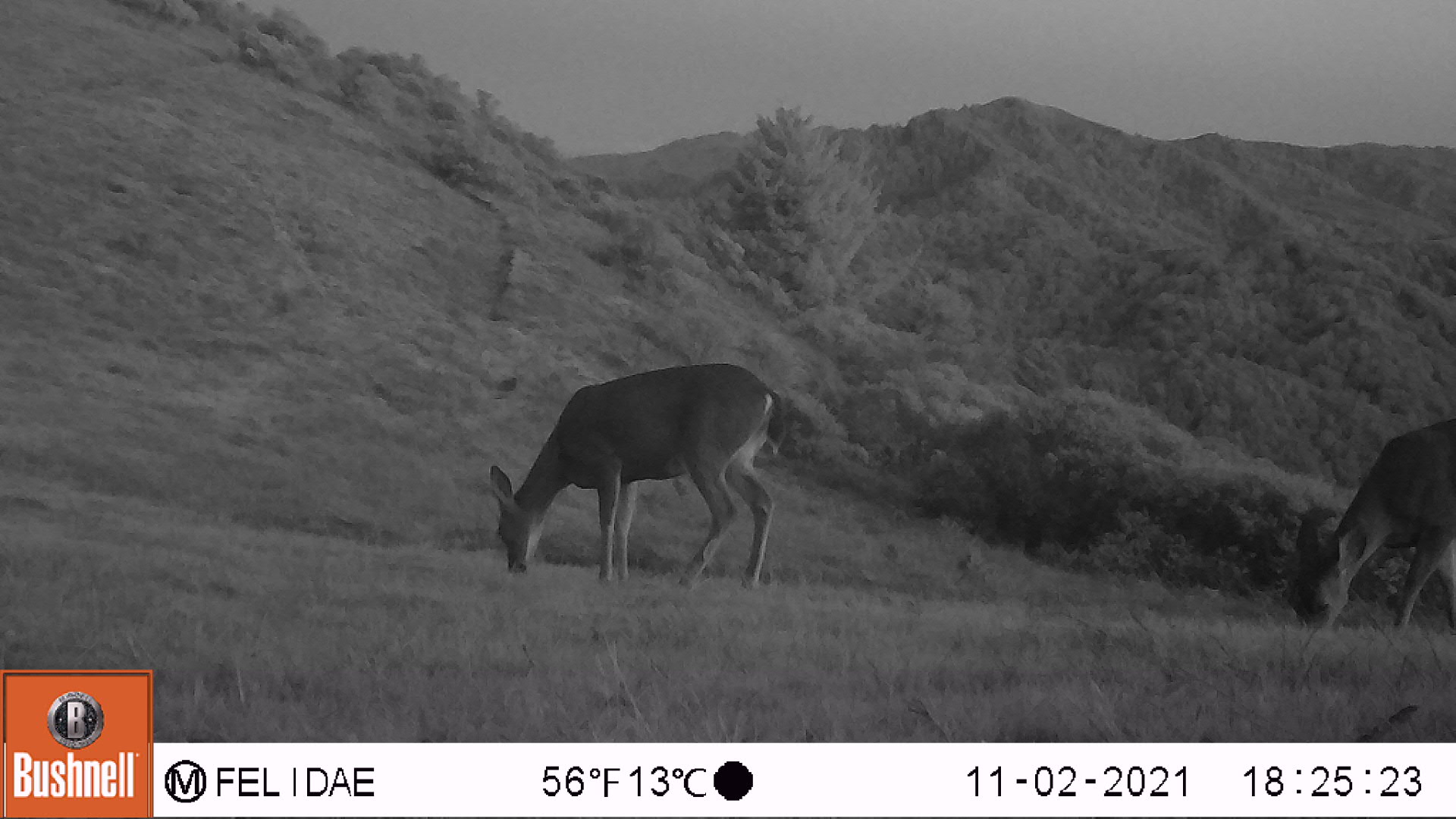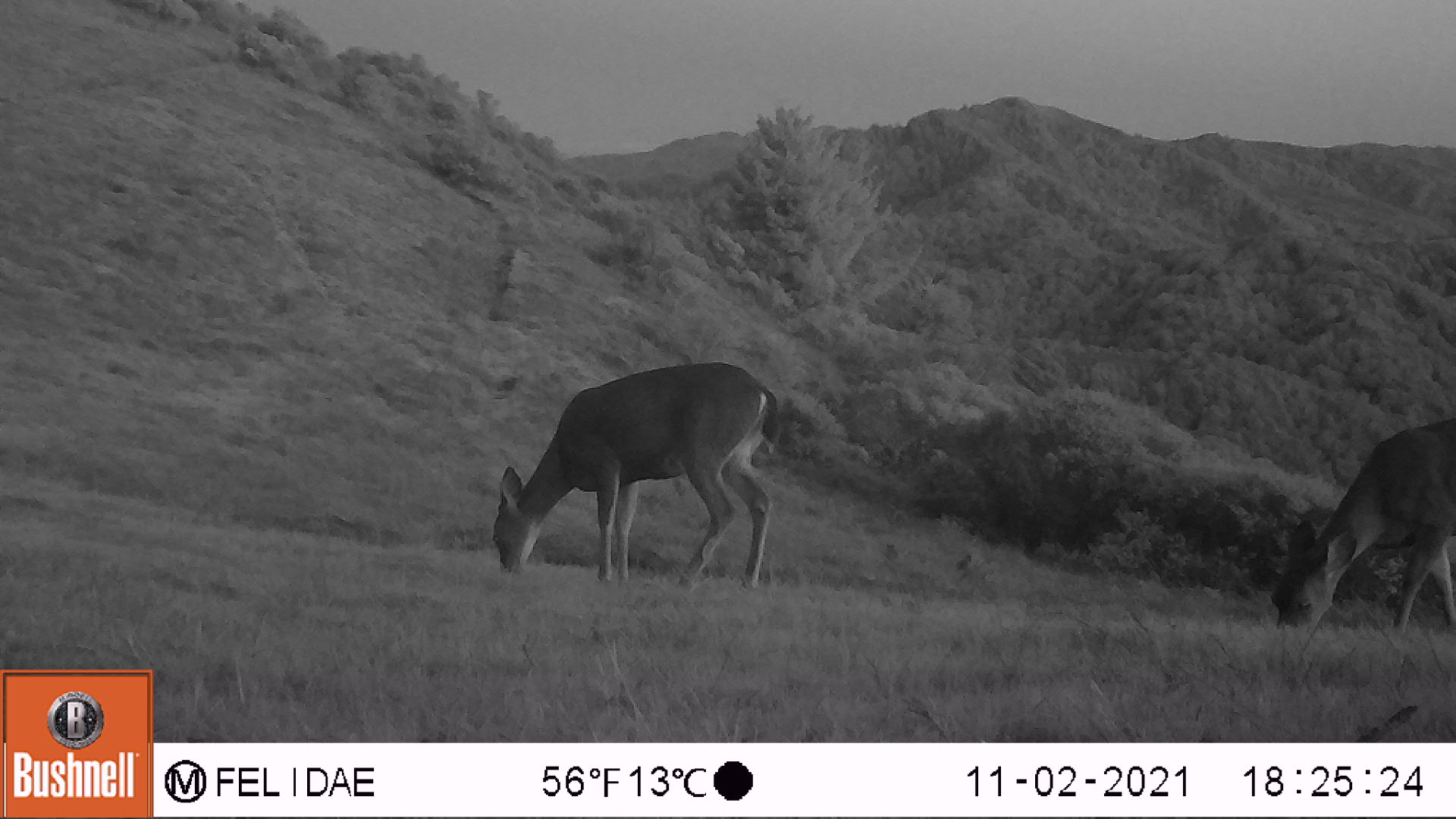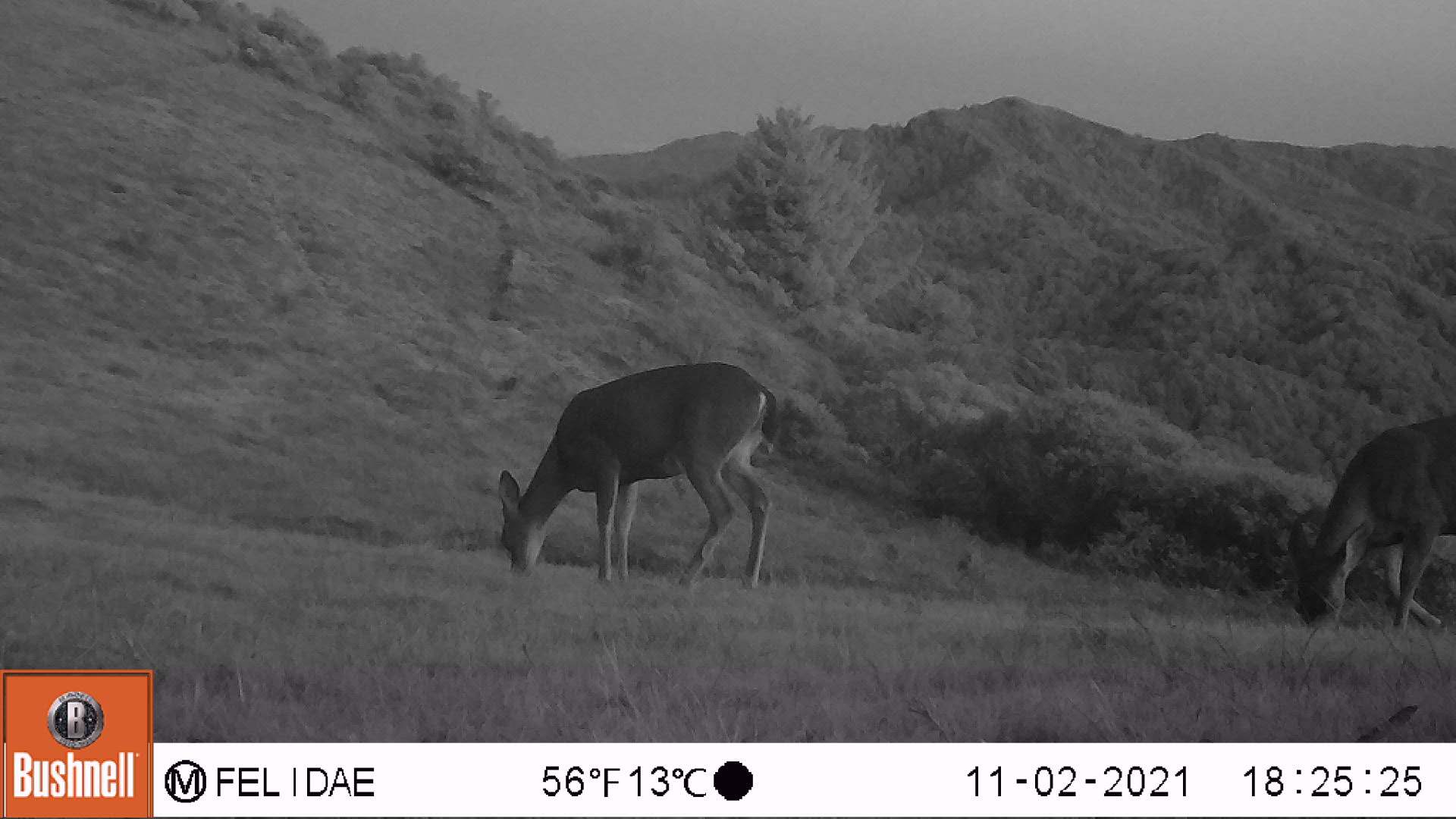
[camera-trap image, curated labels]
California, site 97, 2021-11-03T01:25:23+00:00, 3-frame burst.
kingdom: Animalia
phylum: Chordata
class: Mammalia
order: Artiodactyla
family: Cervidae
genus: Odocoileus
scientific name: Odocoileus hemionus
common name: mule deer